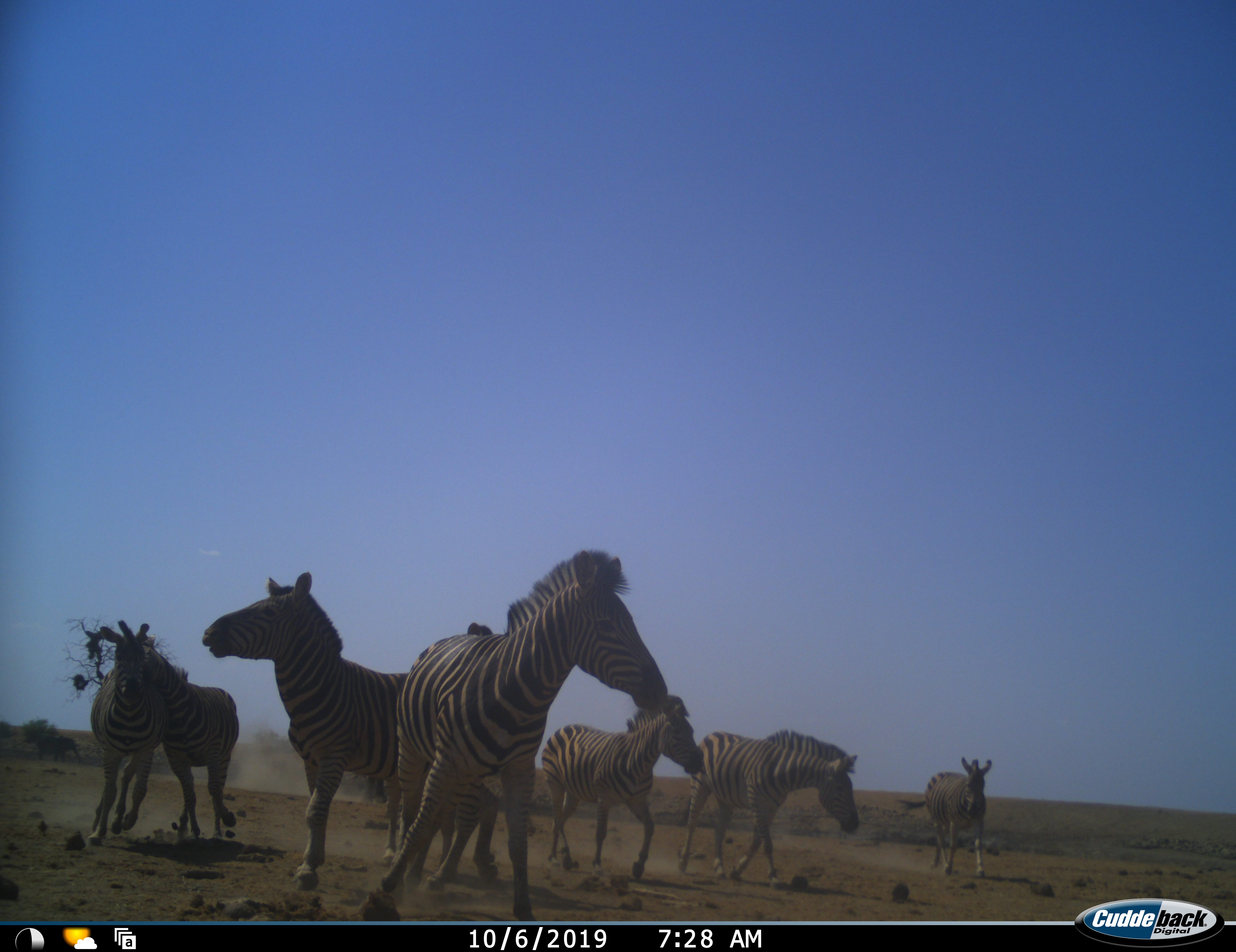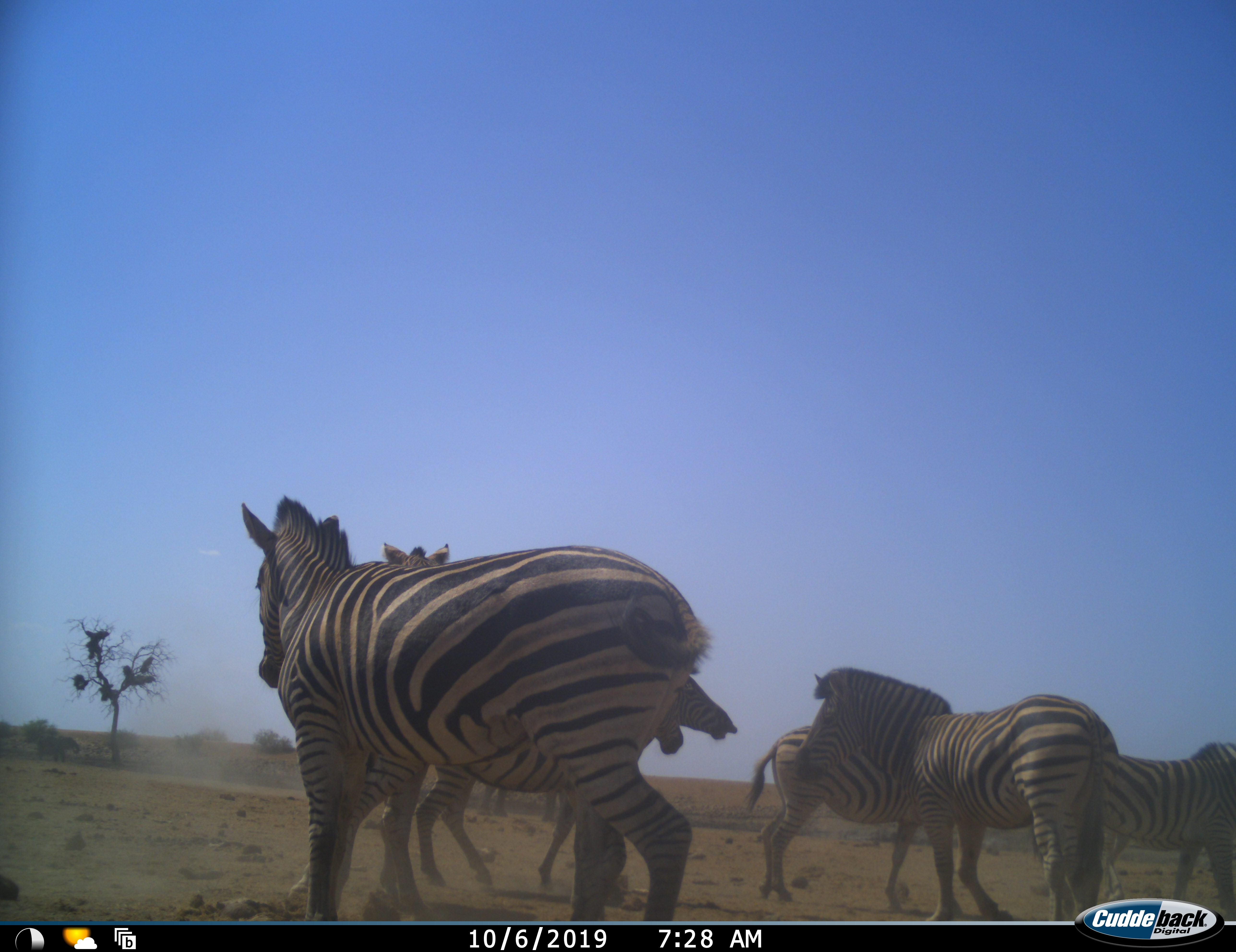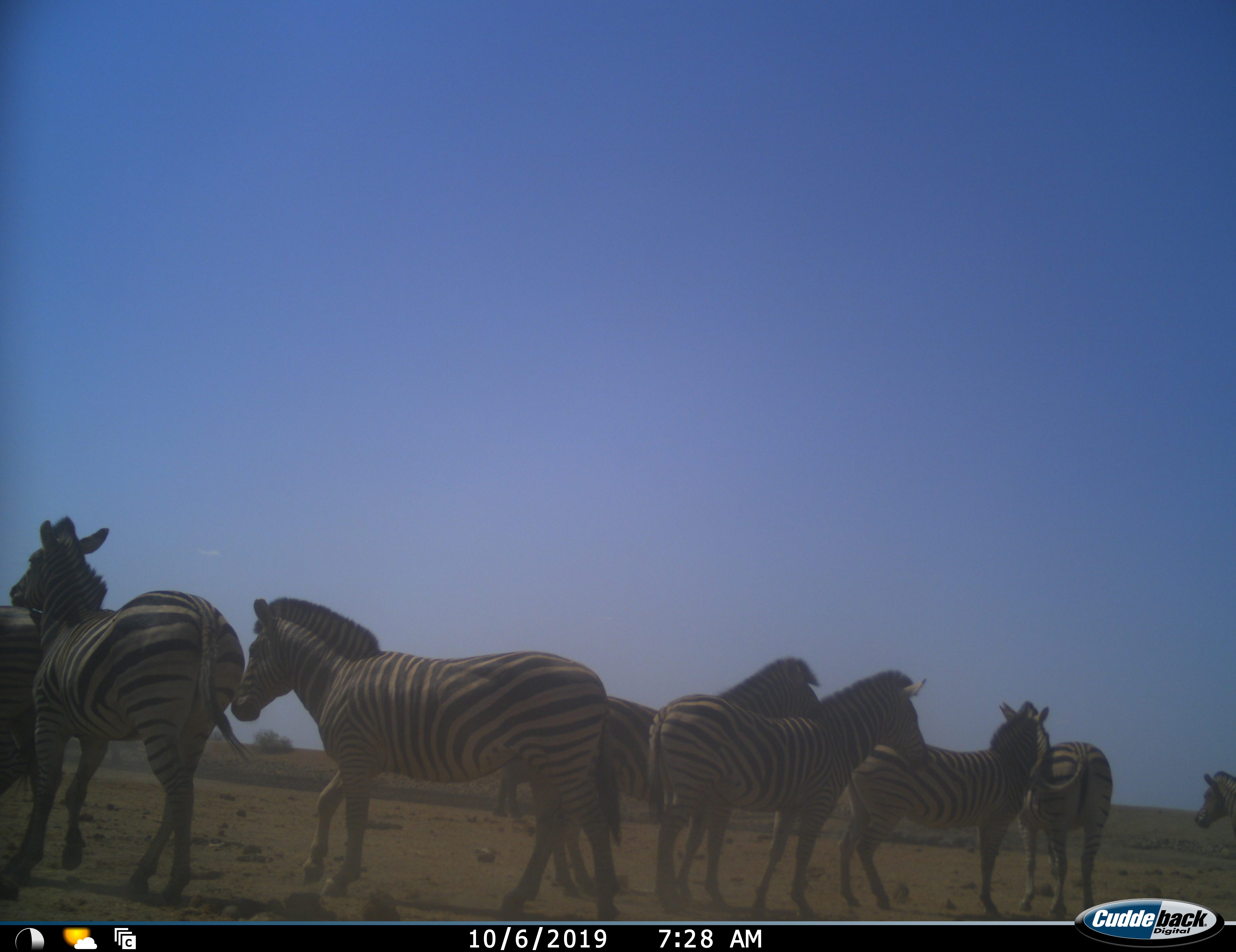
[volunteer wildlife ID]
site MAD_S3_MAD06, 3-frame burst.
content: unidentified animal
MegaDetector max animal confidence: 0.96